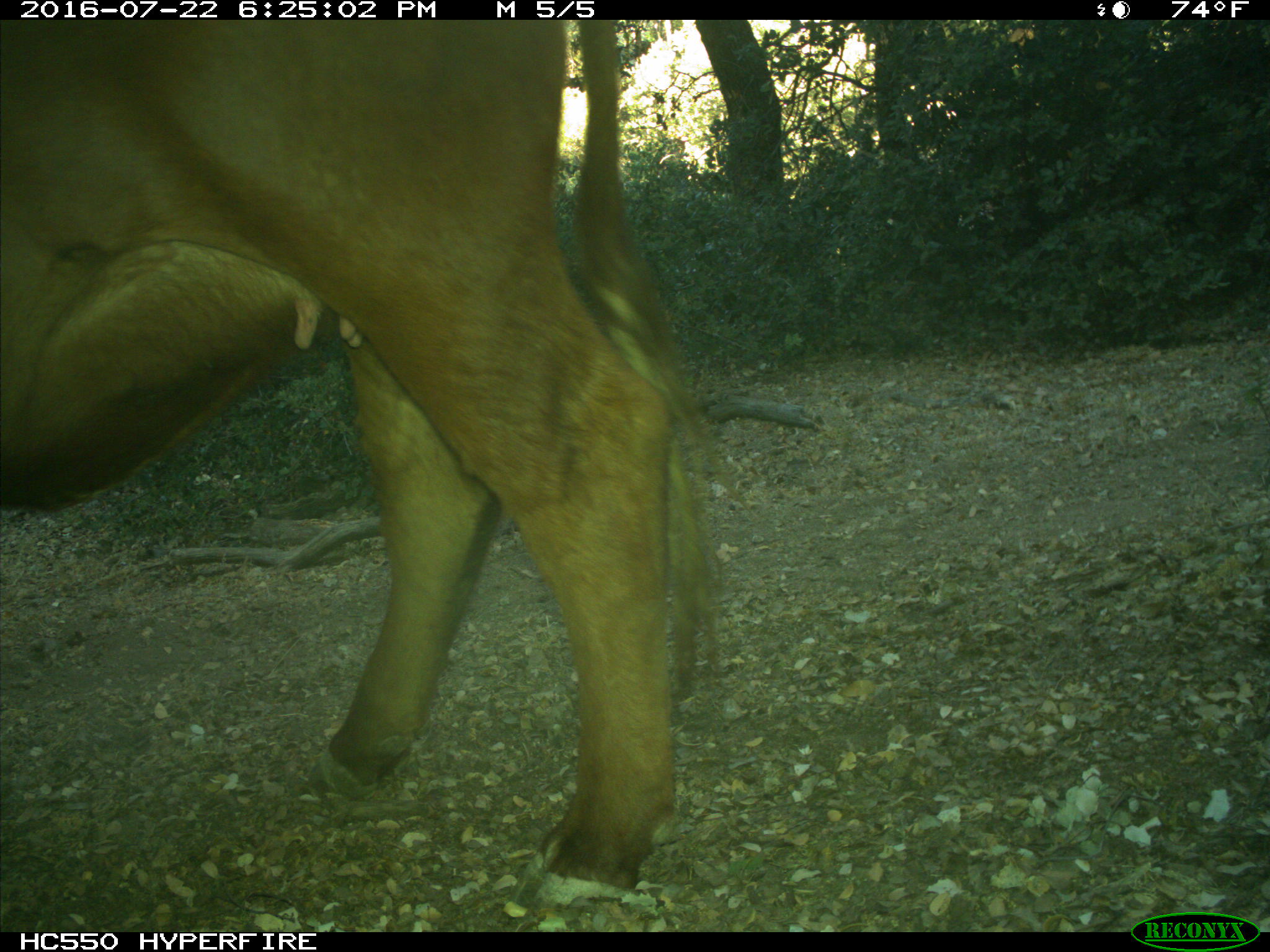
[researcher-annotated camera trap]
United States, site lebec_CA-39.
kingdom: Animalia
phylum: Chordata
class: Mammalia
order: Artiodactyla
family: Bovidae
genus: Bos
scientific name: Bos taurus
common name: domestic cow